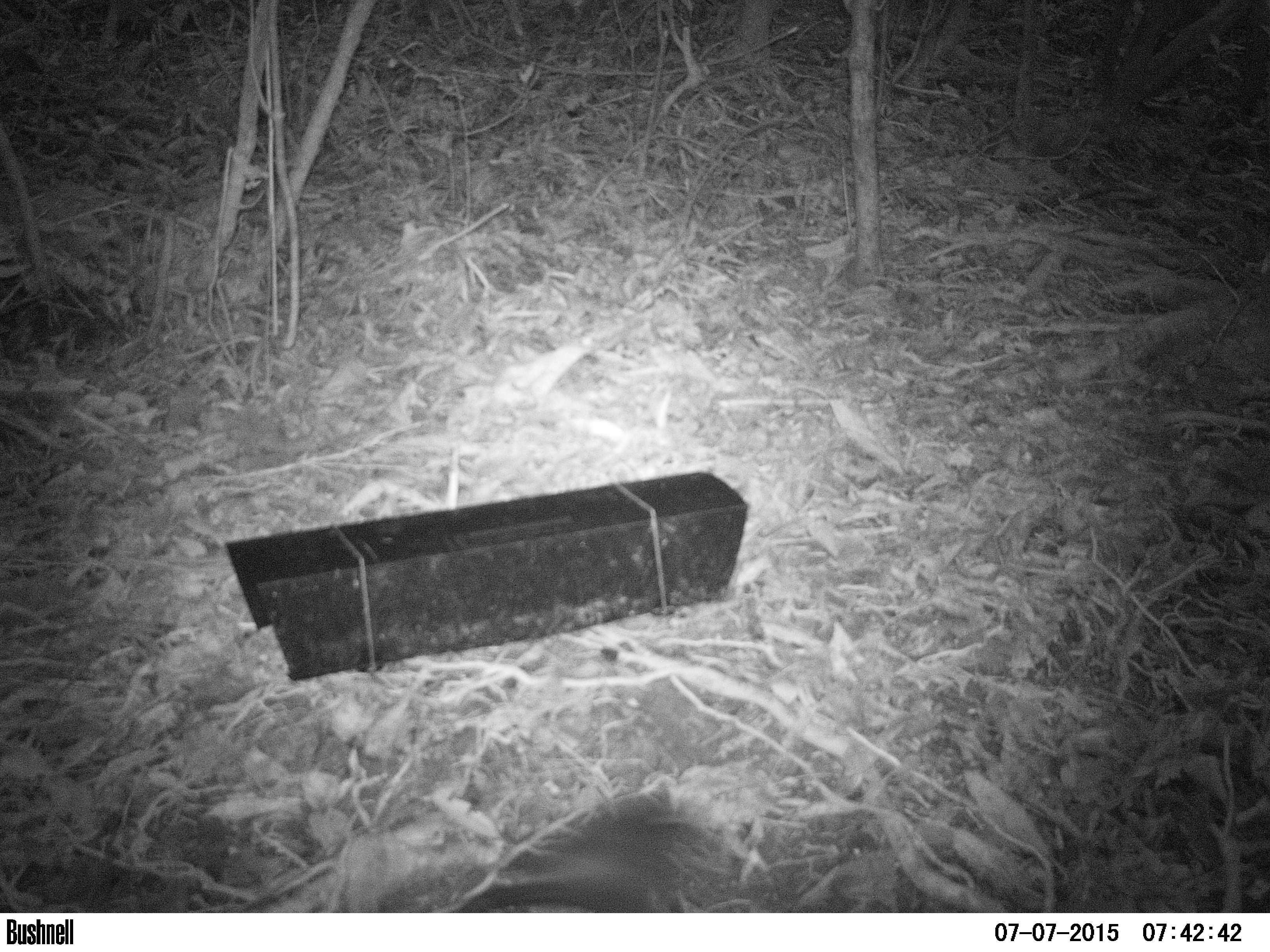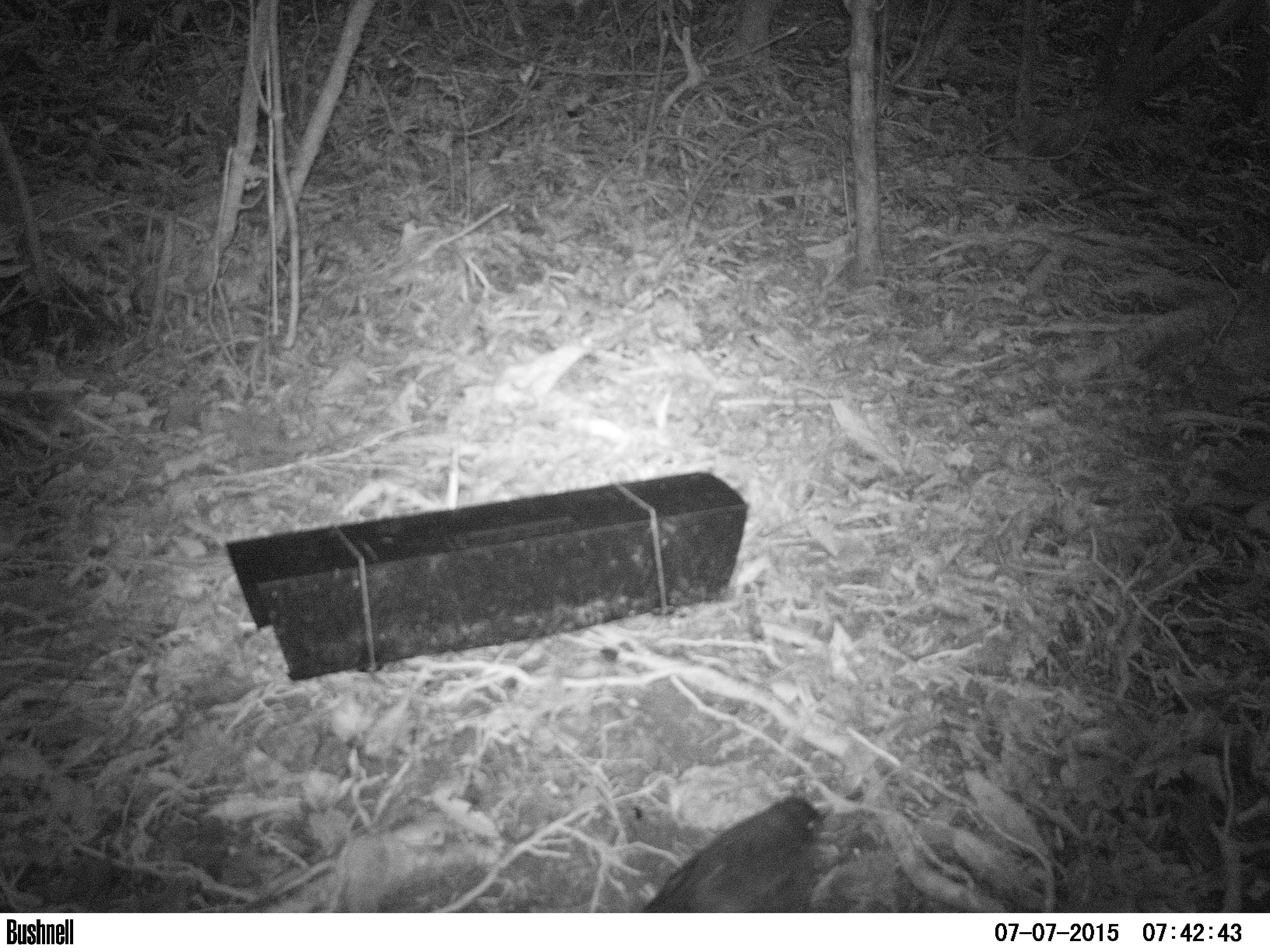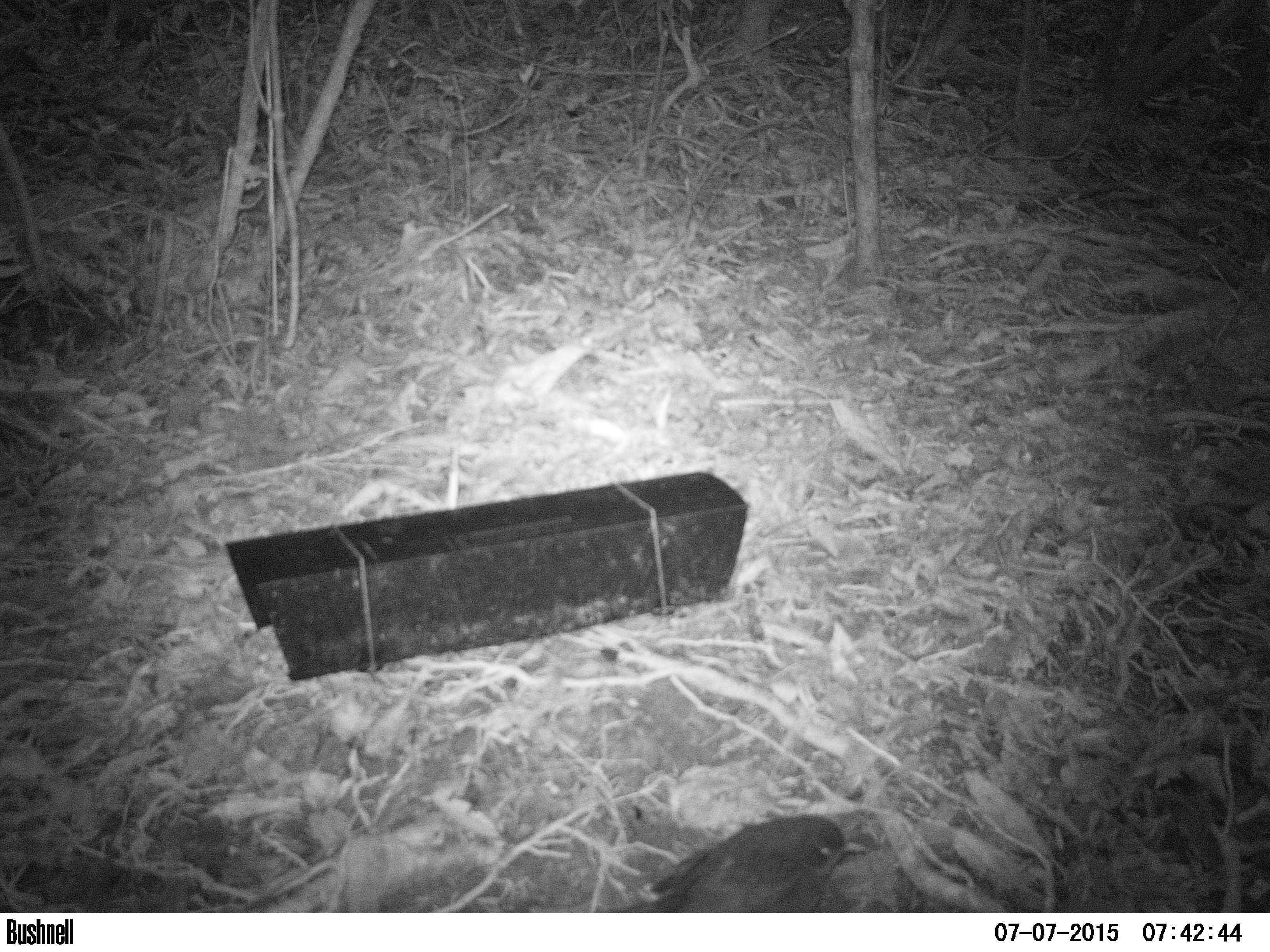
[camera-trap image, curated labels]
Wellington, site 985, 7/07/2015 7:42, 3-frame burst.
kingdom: Animalia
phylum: Chordata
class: Aves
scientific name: Aves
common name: bird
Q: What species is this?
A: Bird (Aves).